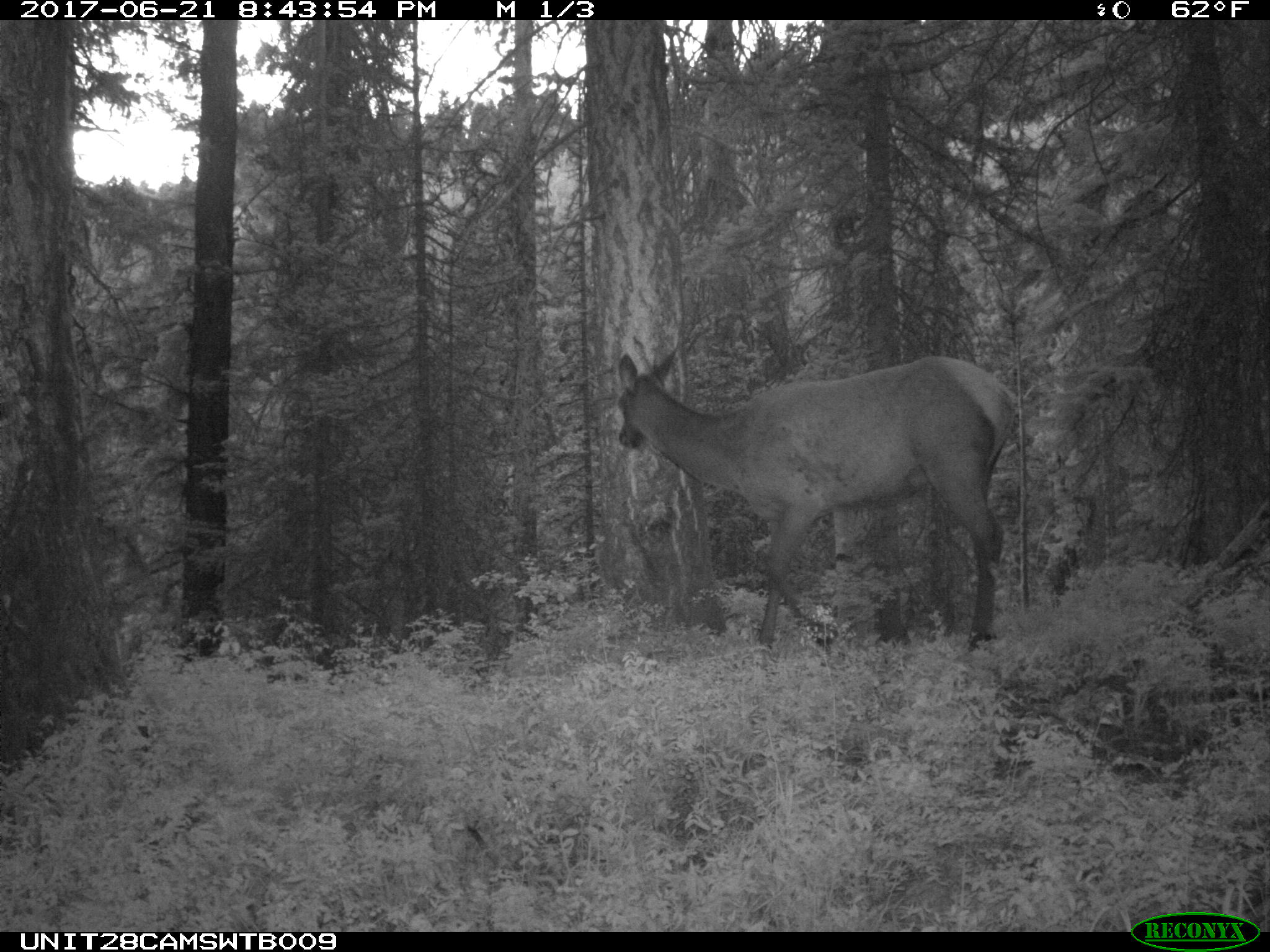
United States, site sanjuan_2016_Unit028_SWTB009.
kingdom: Animalia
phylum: Chordata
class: Mammalia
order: Artiodactyla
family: Cervidae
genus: Cervus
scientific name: Cervus elaphus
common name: red deer